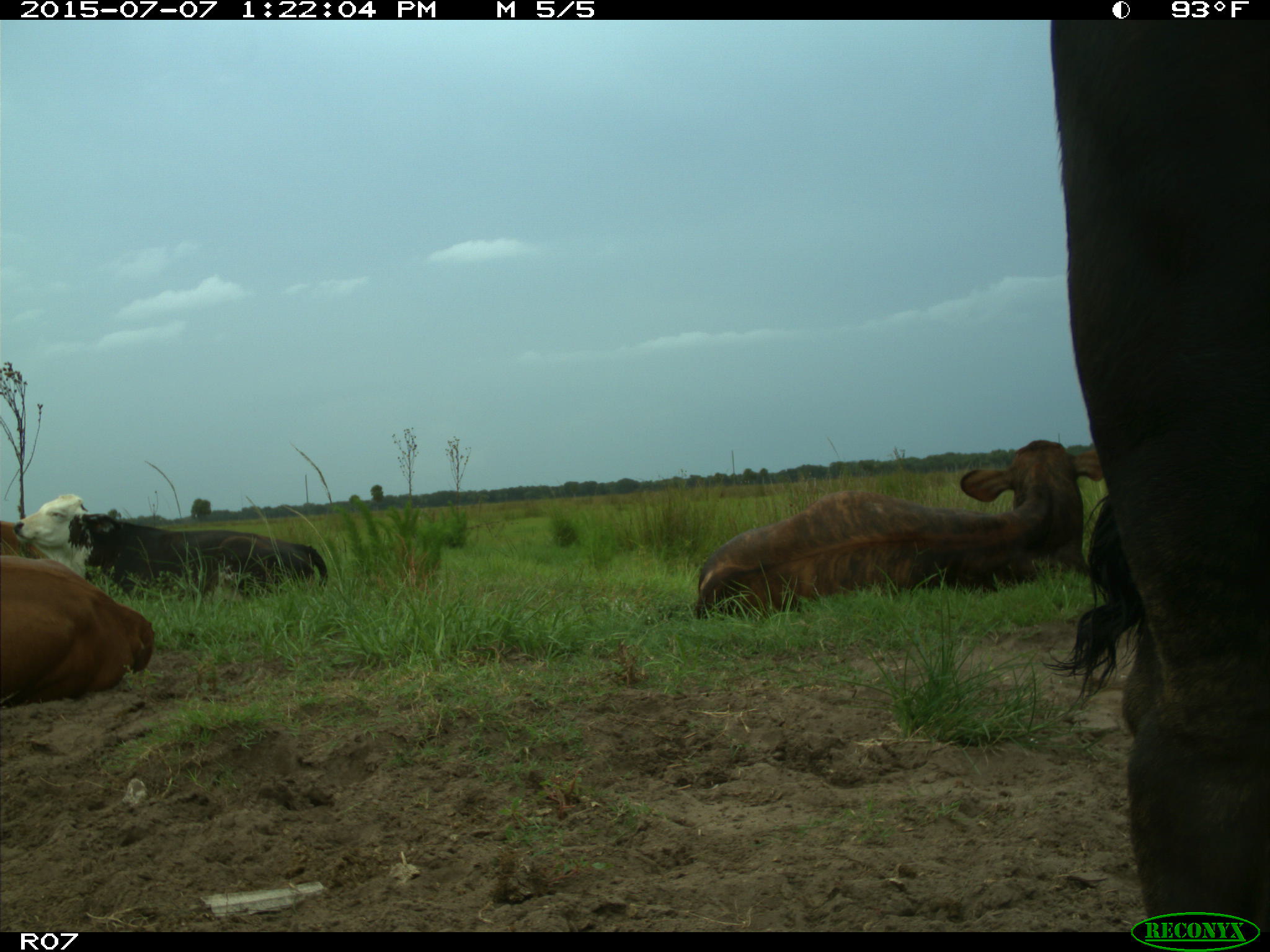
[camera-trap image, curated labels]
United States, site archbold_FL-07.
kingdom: Animalia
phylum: Chordata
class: Mammalia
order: Artiodactyla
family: Bovidae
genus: Bos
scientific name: Bos taurus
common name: domestic cow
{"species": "Bos taurus (domestic cow)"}